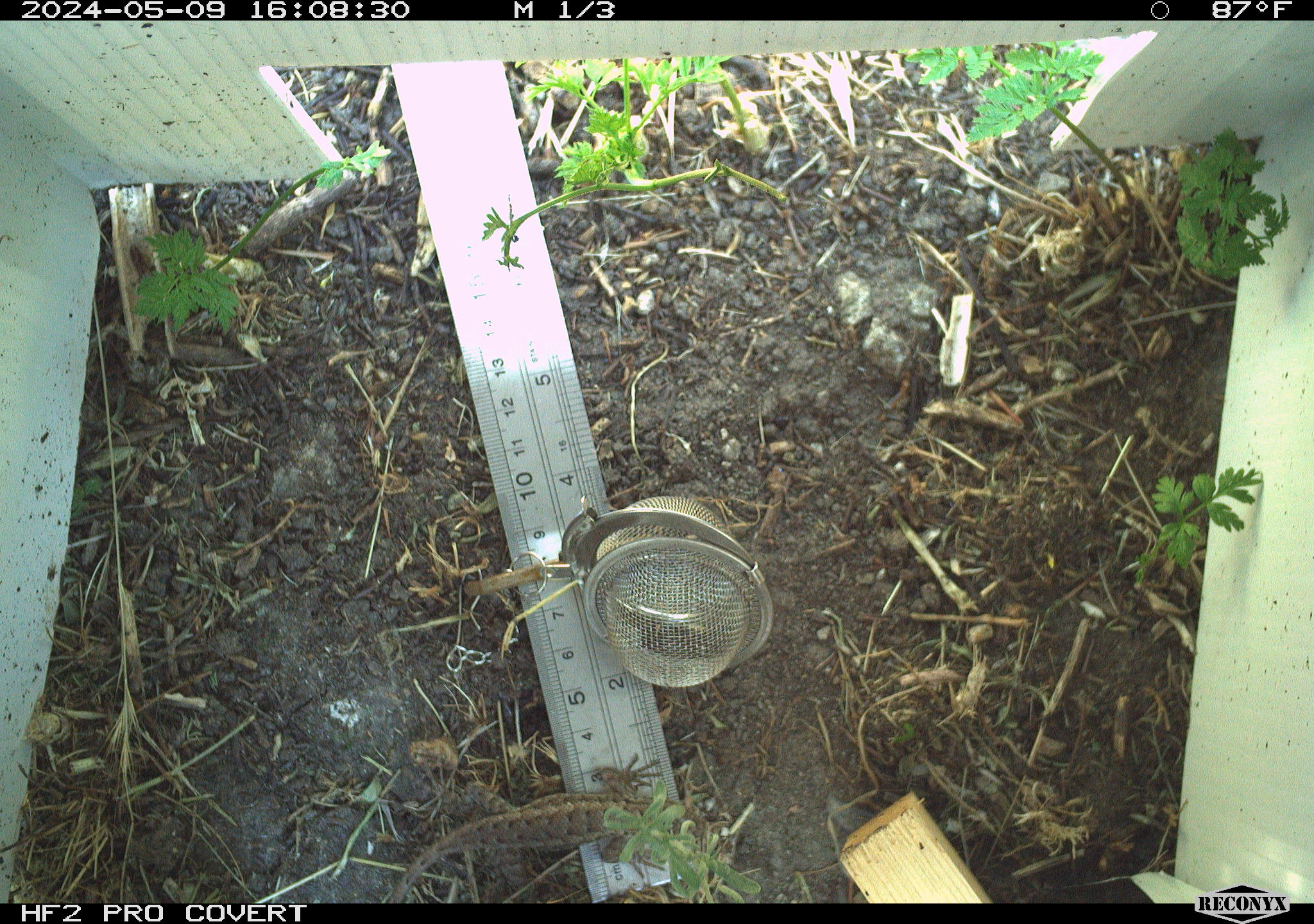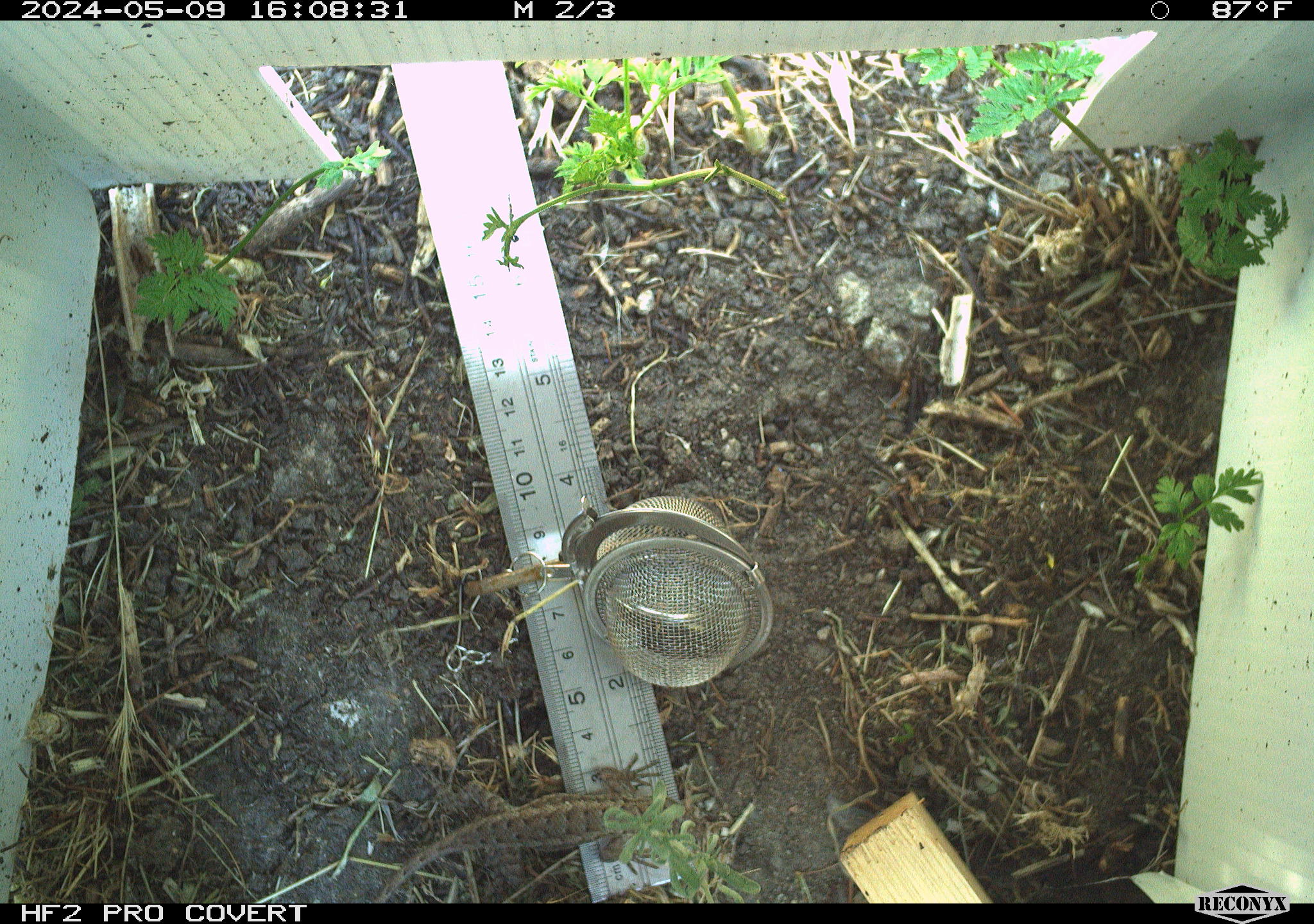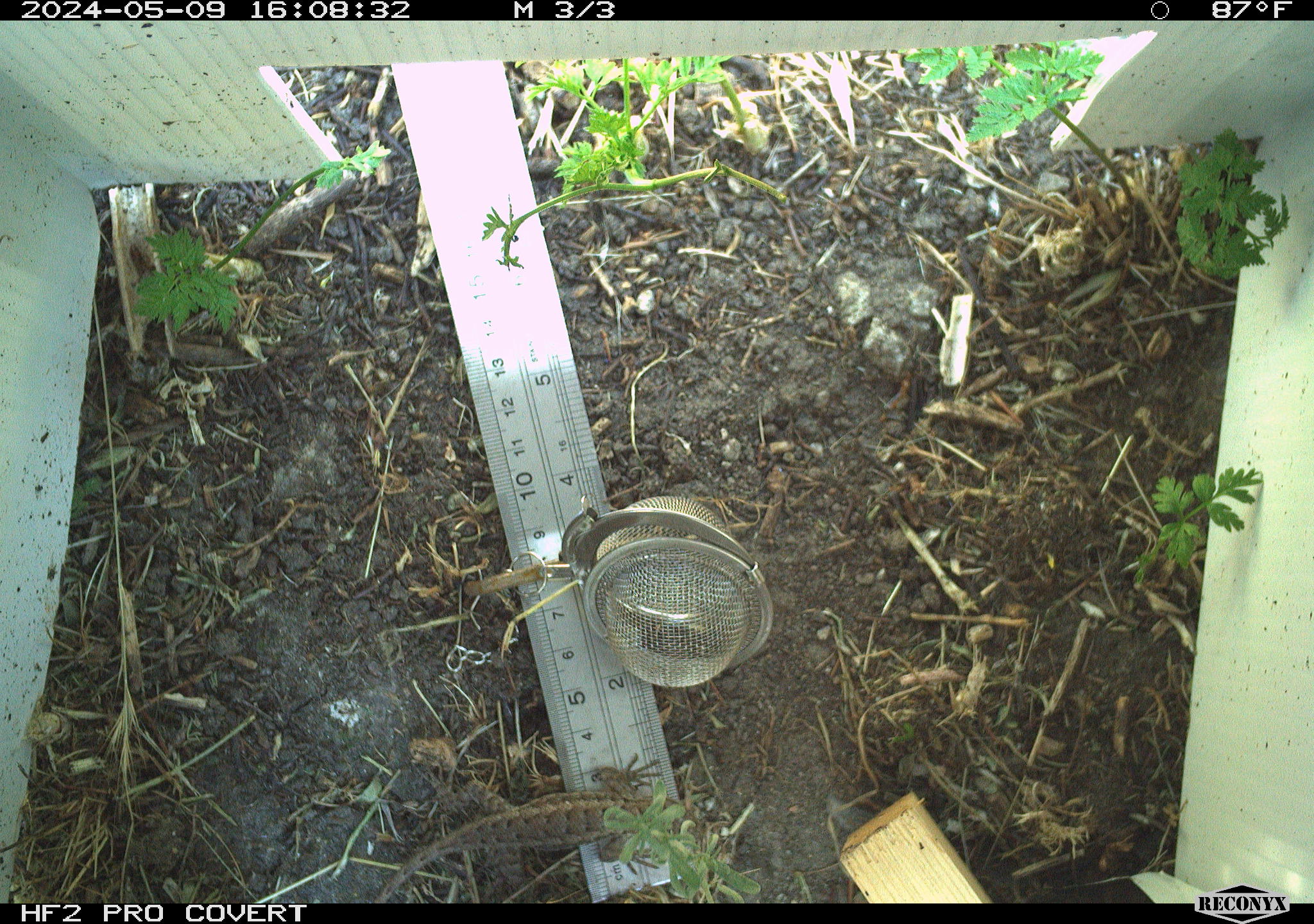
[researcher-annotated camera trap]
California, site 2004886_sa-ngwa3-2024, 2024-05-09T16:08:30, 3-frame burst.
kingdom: Animalia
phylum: Chordata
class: Reptilia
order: Squamata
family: Phrynosomatidae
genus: Sceloporus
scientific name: Sceloporus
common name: spiny lizards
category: sceloporus species